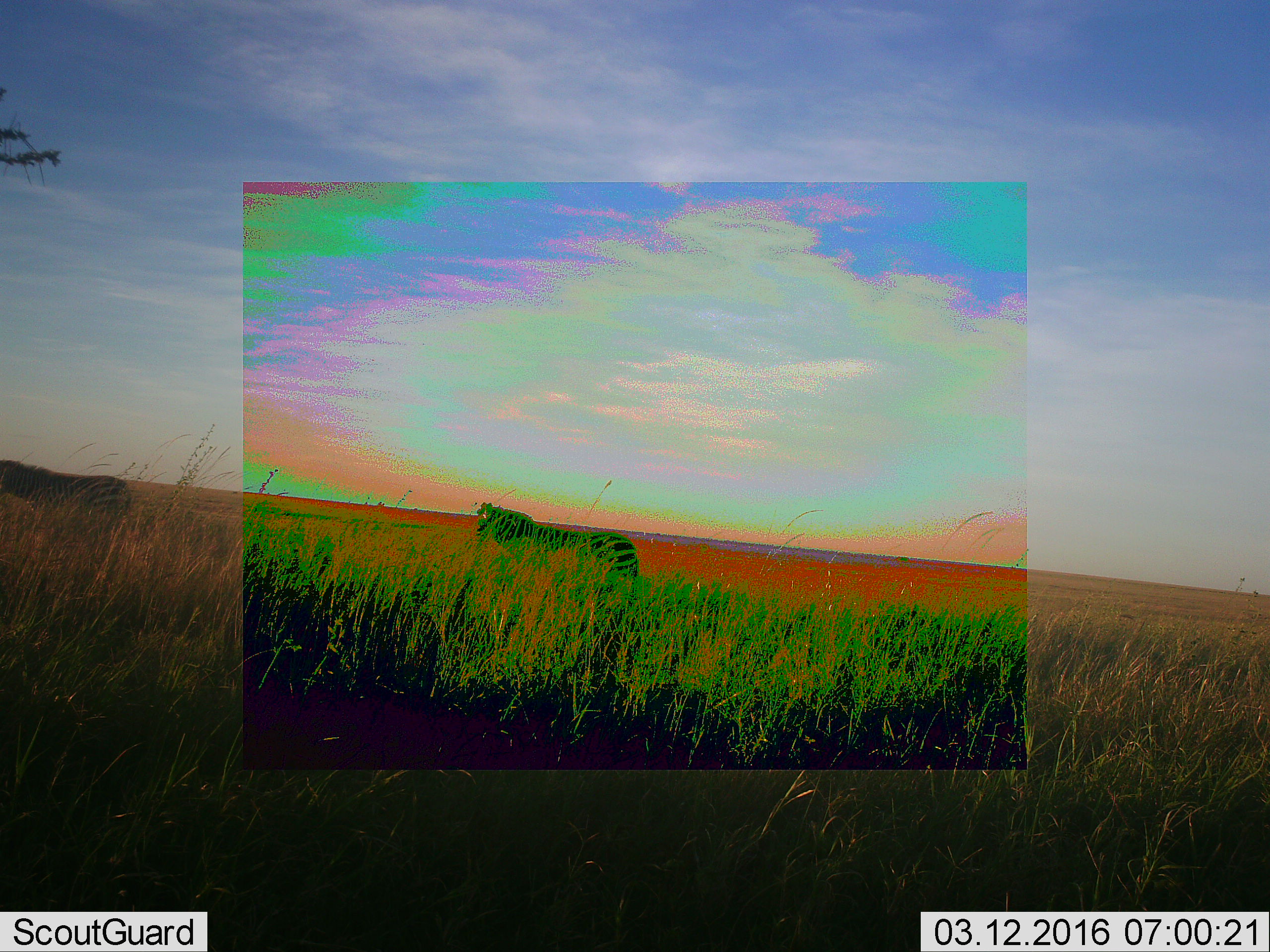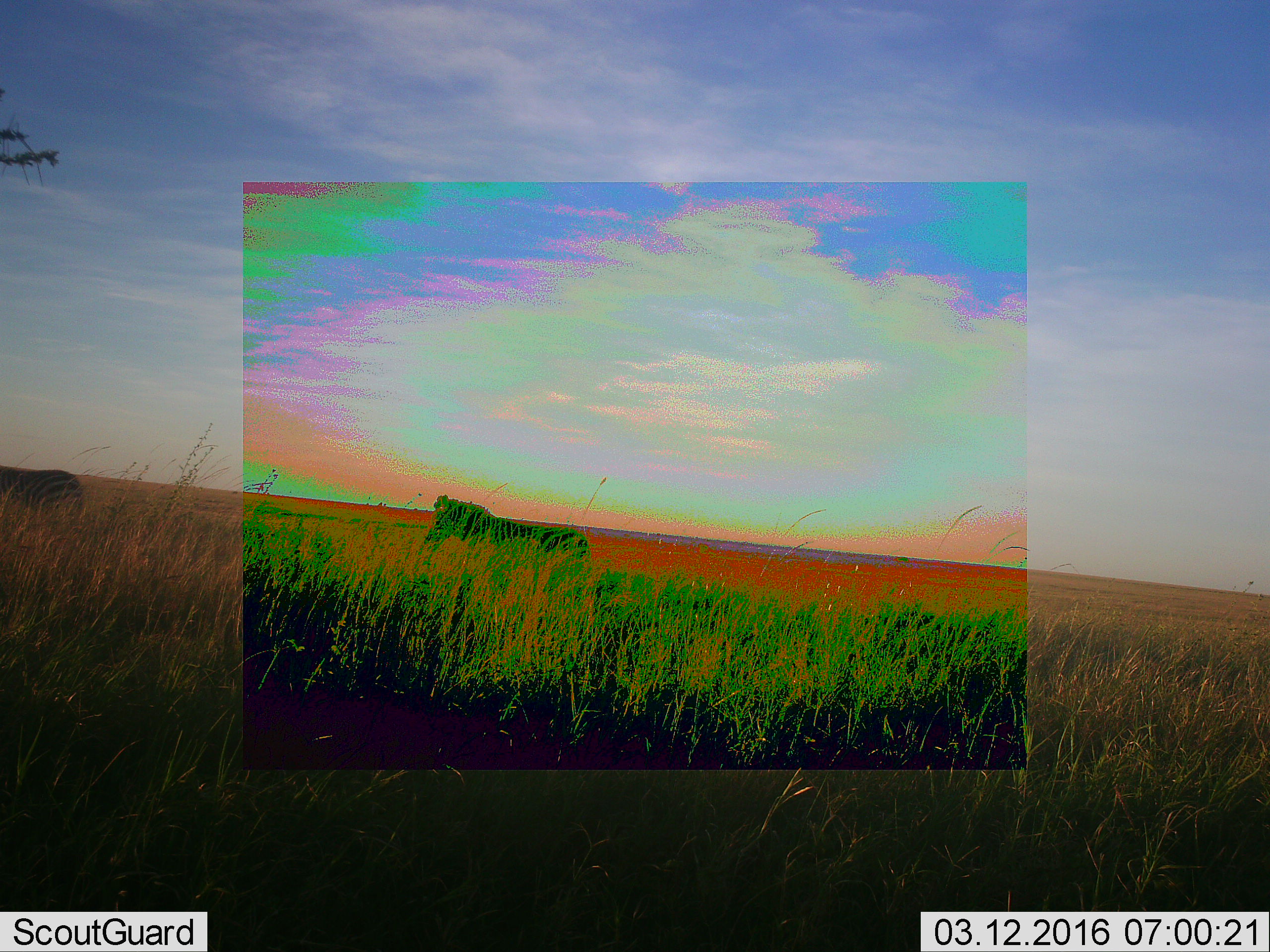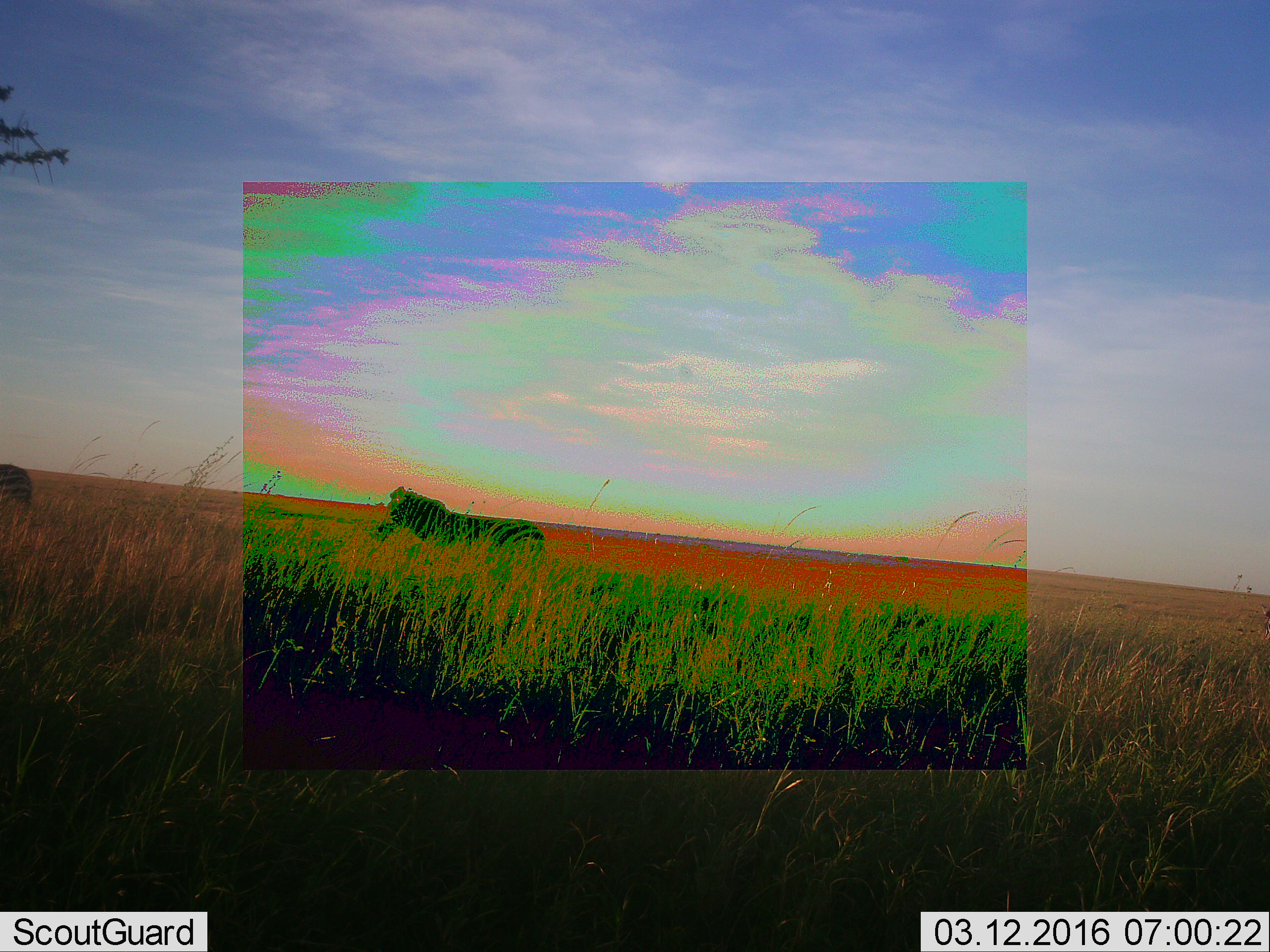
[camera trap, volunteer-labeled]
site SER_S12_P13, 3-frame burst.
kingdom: Animalia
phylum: Chordata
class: Mammalia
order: Perissodactyla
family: Equidae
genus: Equus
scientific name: Equus quagga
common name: plains zebra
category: zebraplains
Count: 2.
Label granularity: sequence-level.